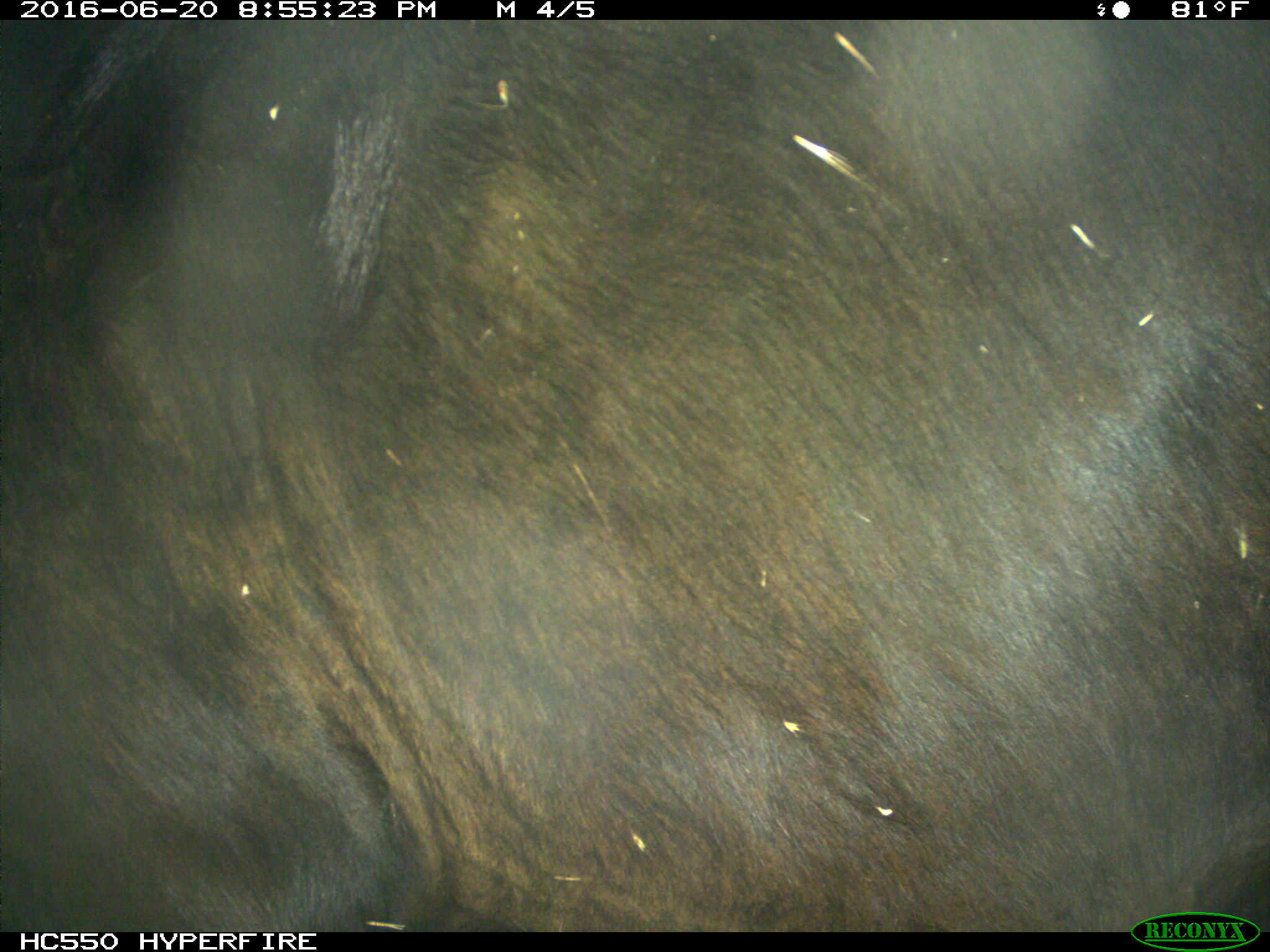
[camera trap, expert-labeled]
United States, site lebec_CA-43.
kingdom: Animalia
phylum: Chordata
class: Mammalia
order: Artiodactyla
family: Bovidae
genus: Bos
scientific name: Bos taurus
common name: domestic cow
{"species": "Bos taurus (domestic cow)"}